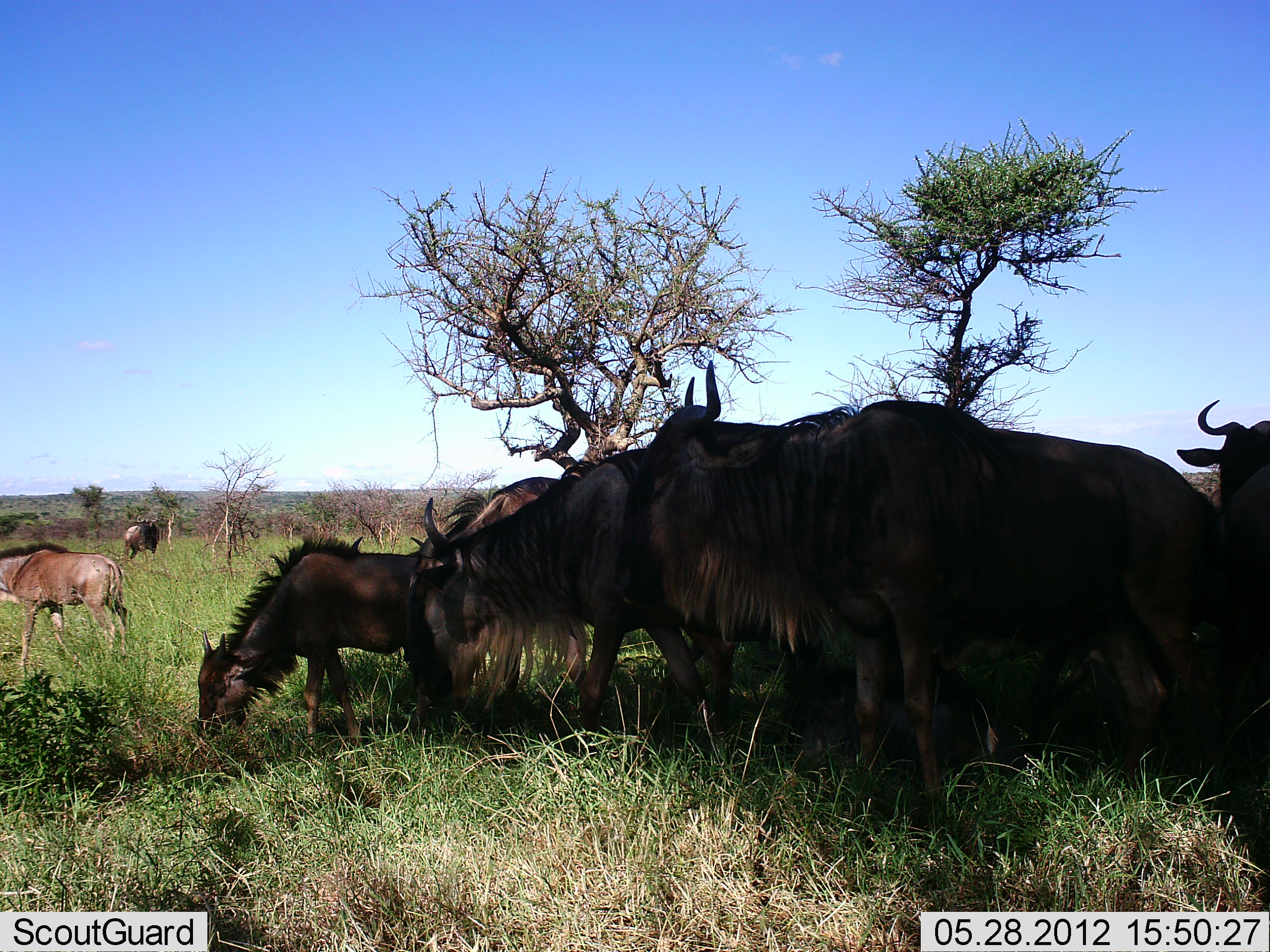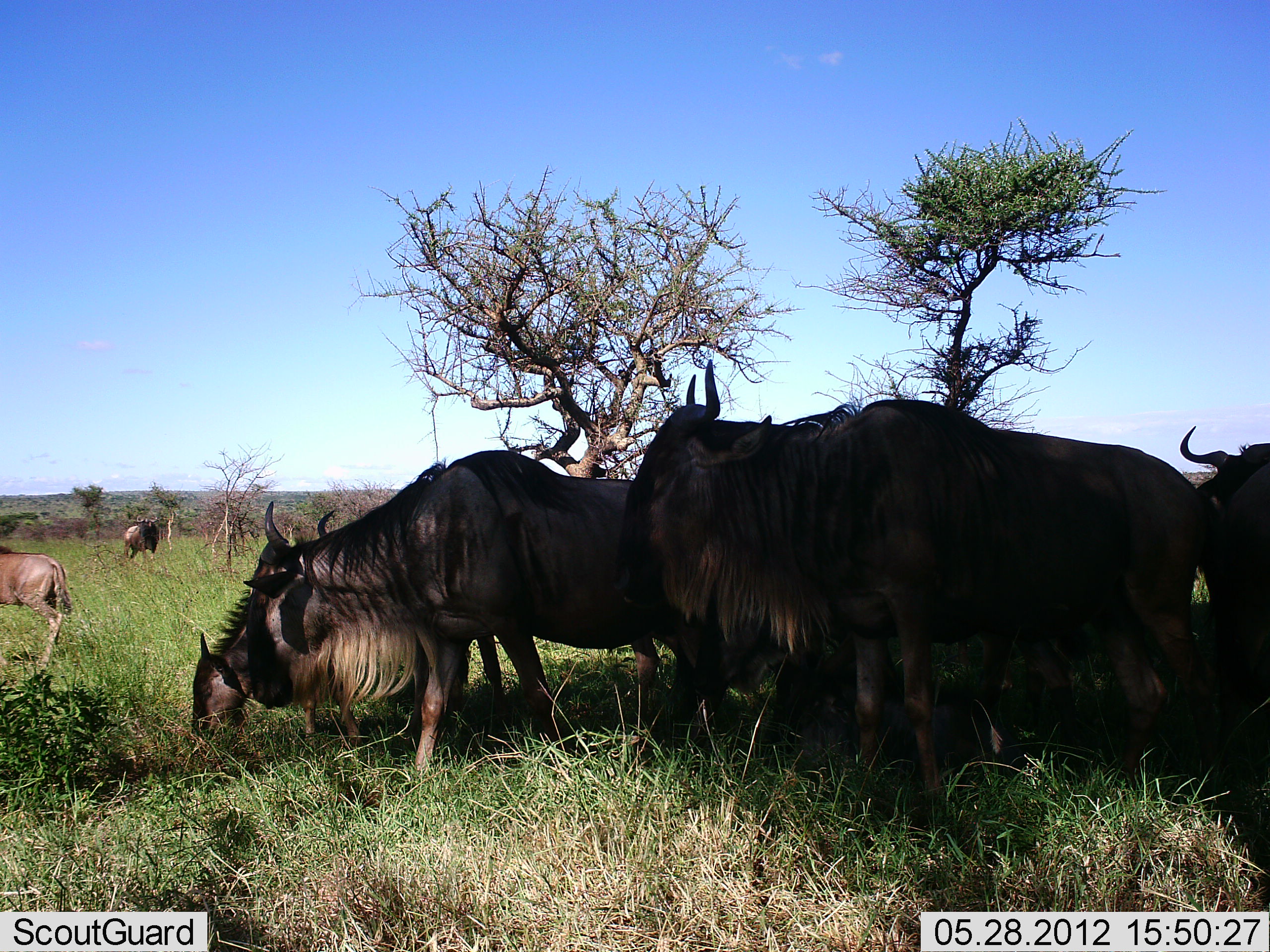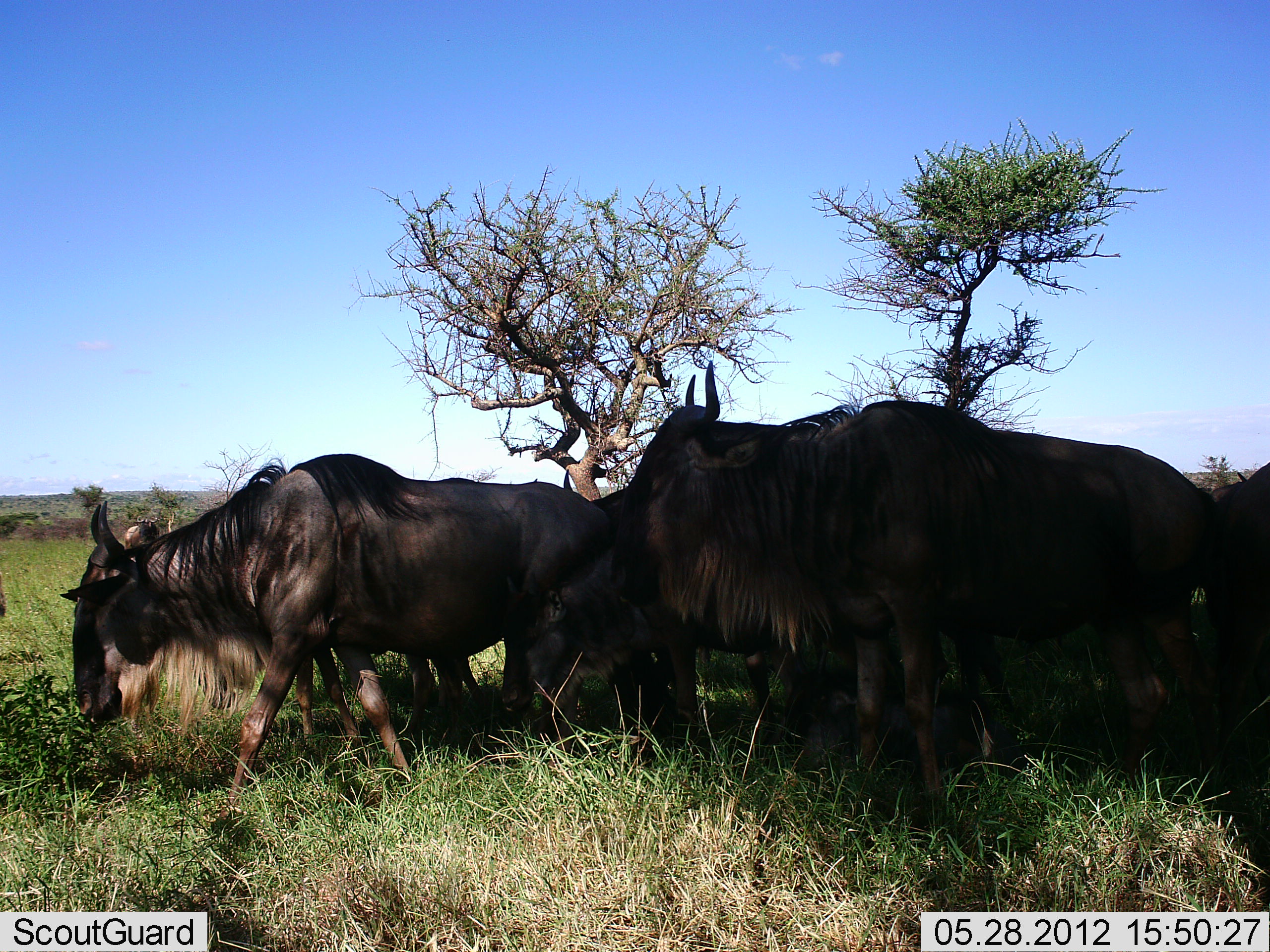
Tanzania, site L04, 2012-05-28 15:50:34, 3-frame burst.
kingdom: Animalia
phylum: Chordata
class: Mammalia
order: Artiodactyla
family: Bovidae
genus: Connochaetes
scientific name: Connochaetes taurinus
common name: blue wildebeest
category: wildebeest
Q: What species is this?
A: Wildebeest (blue wildebeest) (Connochaetes taurinus).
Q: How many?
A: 7.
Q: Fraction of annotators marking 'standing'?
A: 40%.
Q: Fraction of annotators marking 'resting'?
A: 0%.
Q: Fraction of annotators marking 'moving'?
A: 50%.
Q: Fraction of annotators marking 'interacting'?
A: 10%.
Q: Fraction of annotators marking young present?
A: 20%.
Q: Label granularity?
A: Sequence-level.